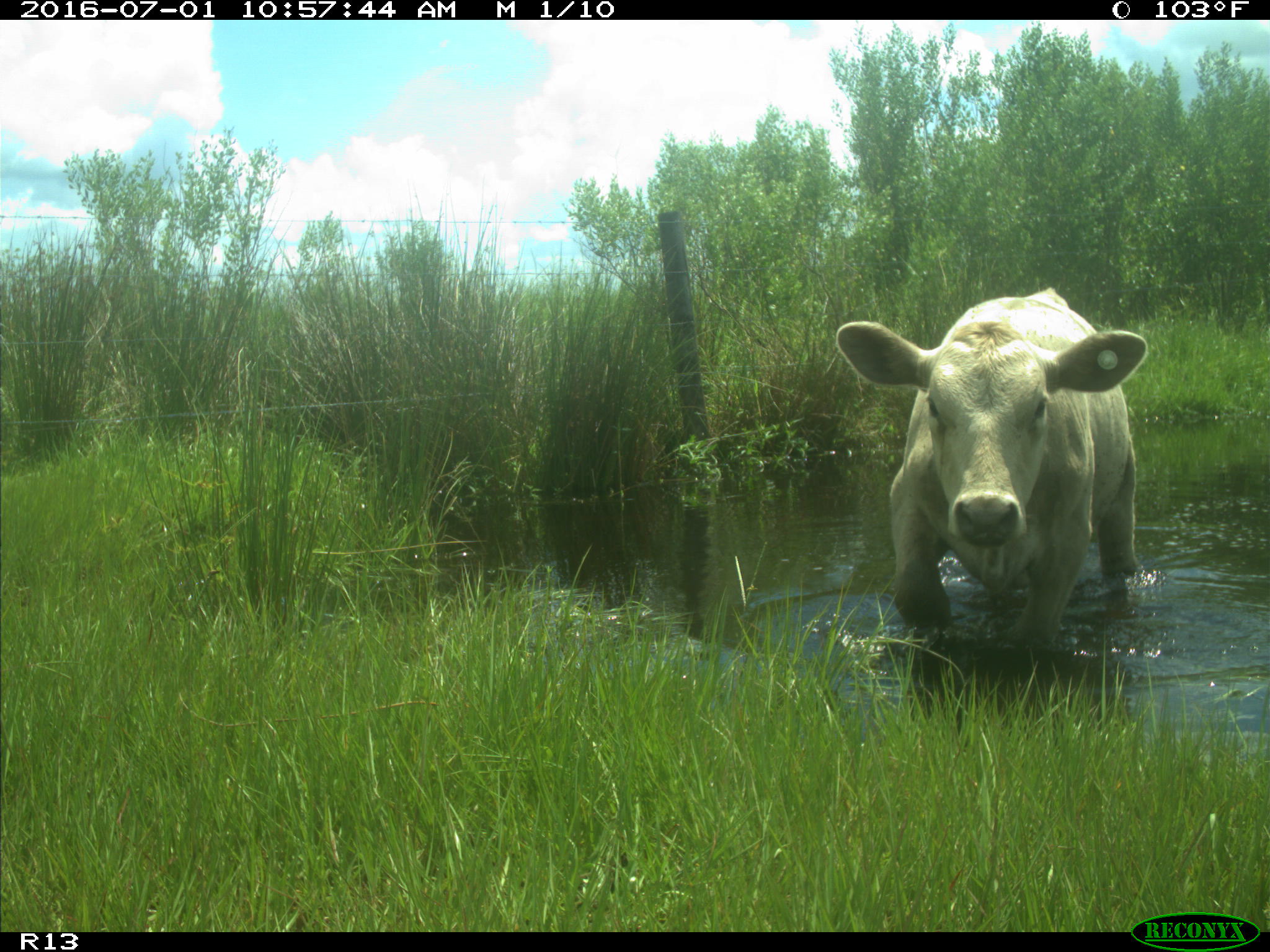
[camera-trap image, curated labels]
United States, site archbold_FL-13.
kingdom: Animalia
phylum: Chordata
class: Mammalia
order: Artiodactyla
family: Bovidae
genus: Bos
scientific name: Bos taurus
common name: domestic cow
Bos taurus (domestic cow).